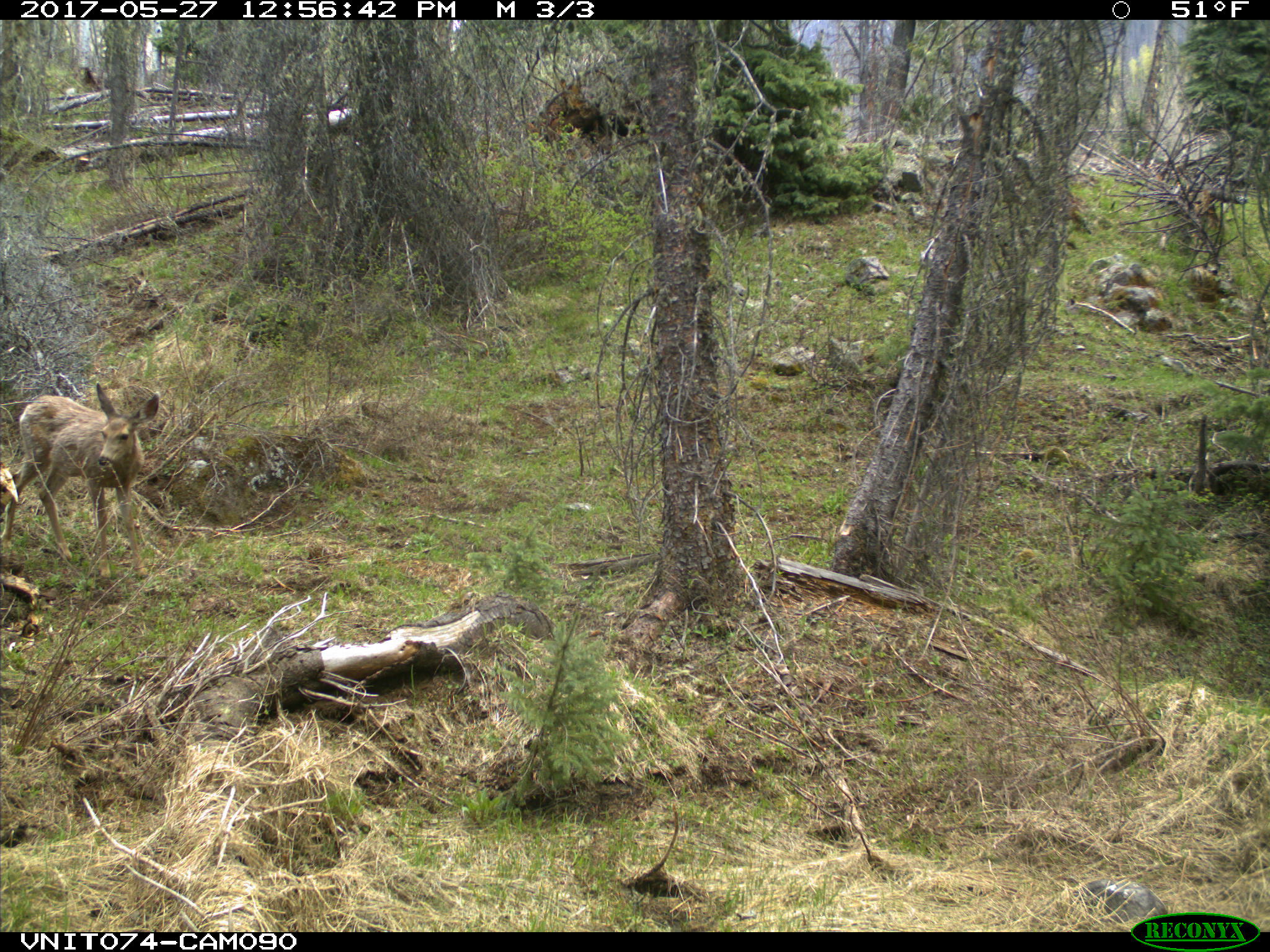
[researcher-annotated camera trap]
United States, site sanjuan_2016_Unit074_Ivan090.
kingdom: Animalia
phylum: Chordata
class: Mammalia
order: Artiodactyla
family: Cervidae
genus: Odocoileus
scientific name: Odocoileus hemionus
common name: mule deer